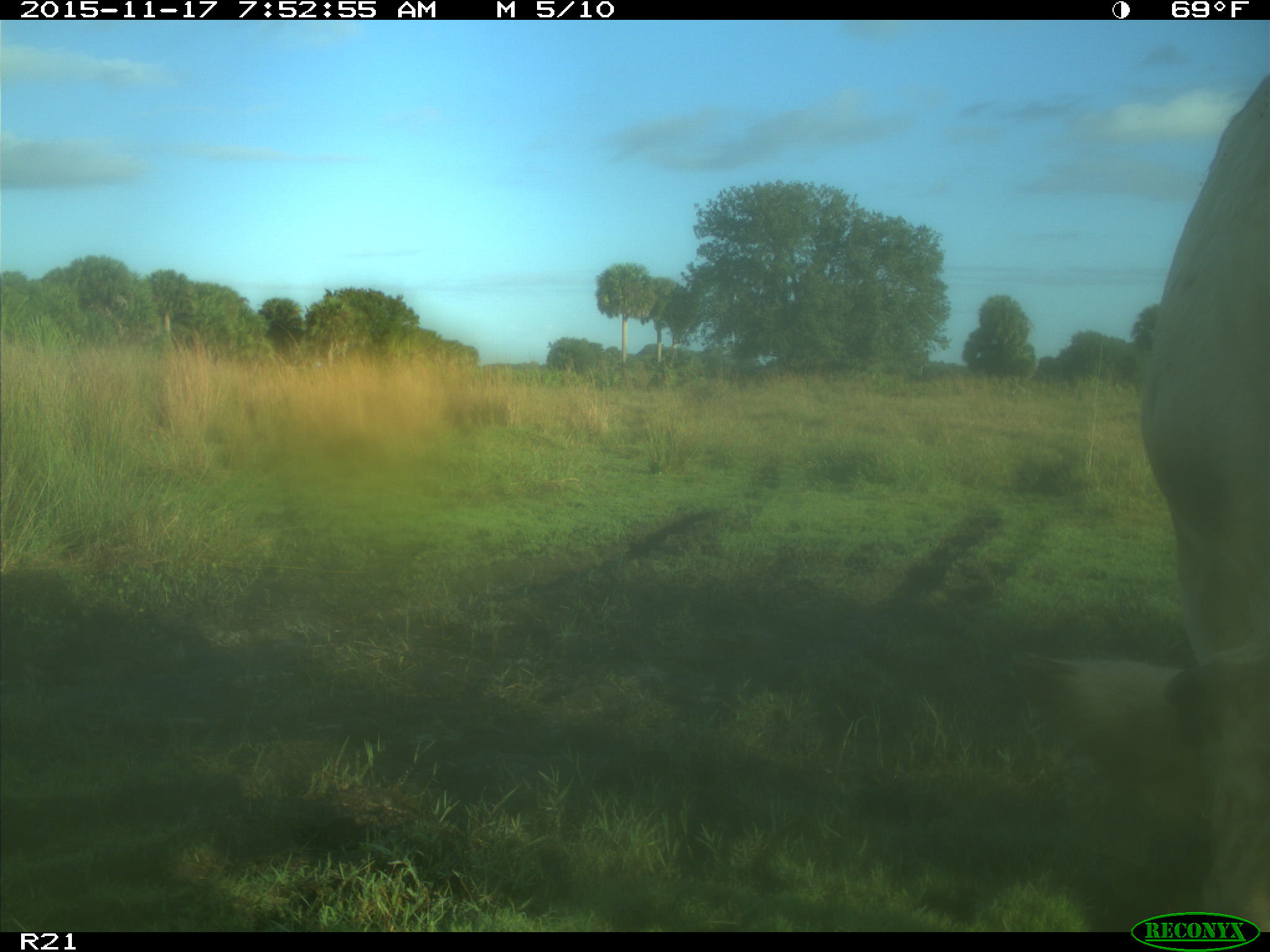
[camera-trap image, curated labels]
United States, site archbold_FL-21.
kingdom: Animalia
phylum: Chordata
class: Mammalia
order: Artiodactyla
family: Bovidae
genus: Bos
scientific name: Bos taurus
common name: domestic cow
Bos taurus (domestic cow).